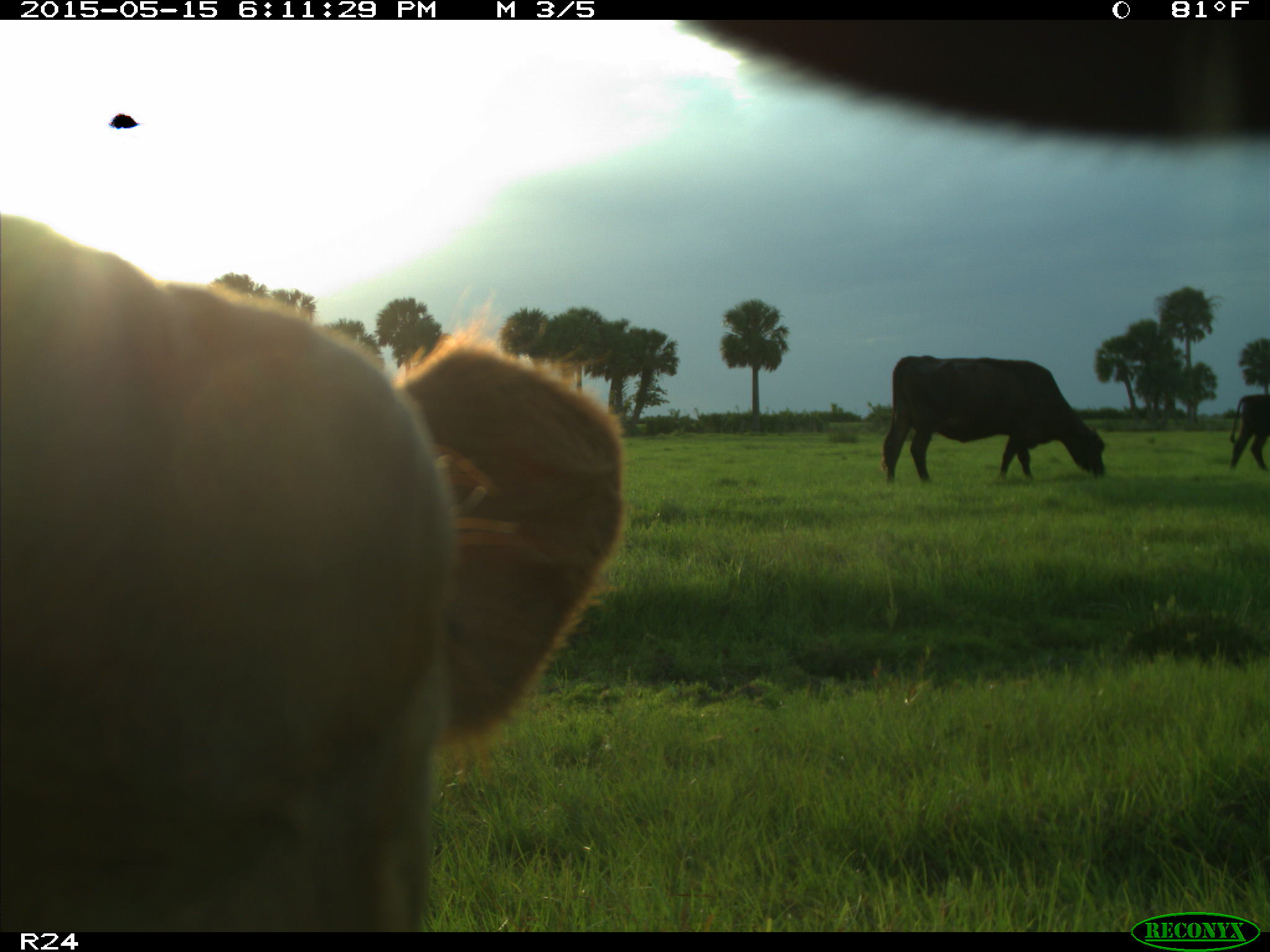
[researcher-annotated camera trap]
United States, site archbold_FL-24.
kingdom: Animalia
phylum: Chordata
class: Mammalia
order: Artiodactyla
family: Bovidae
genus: Bos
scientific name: Bos taurus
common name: domestic cow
Bos taurus (domestic cow).